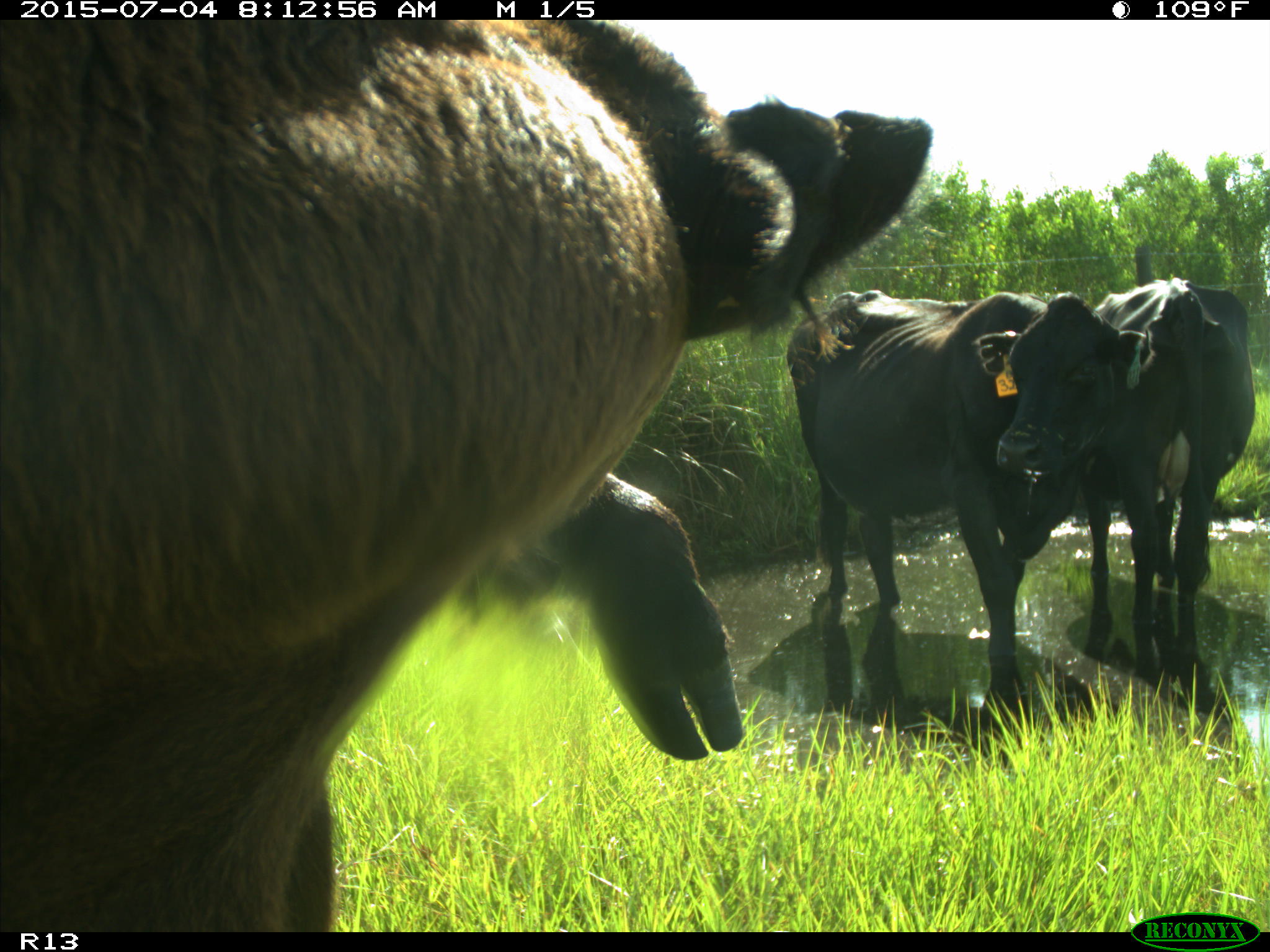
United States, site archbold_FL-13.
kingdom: Animalia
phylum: Chordata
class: Mammalia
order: Artiodactyla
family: Bovidae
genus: Bos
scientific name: Bos taurus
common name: domestic cow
Bos taurus (domestic cow).